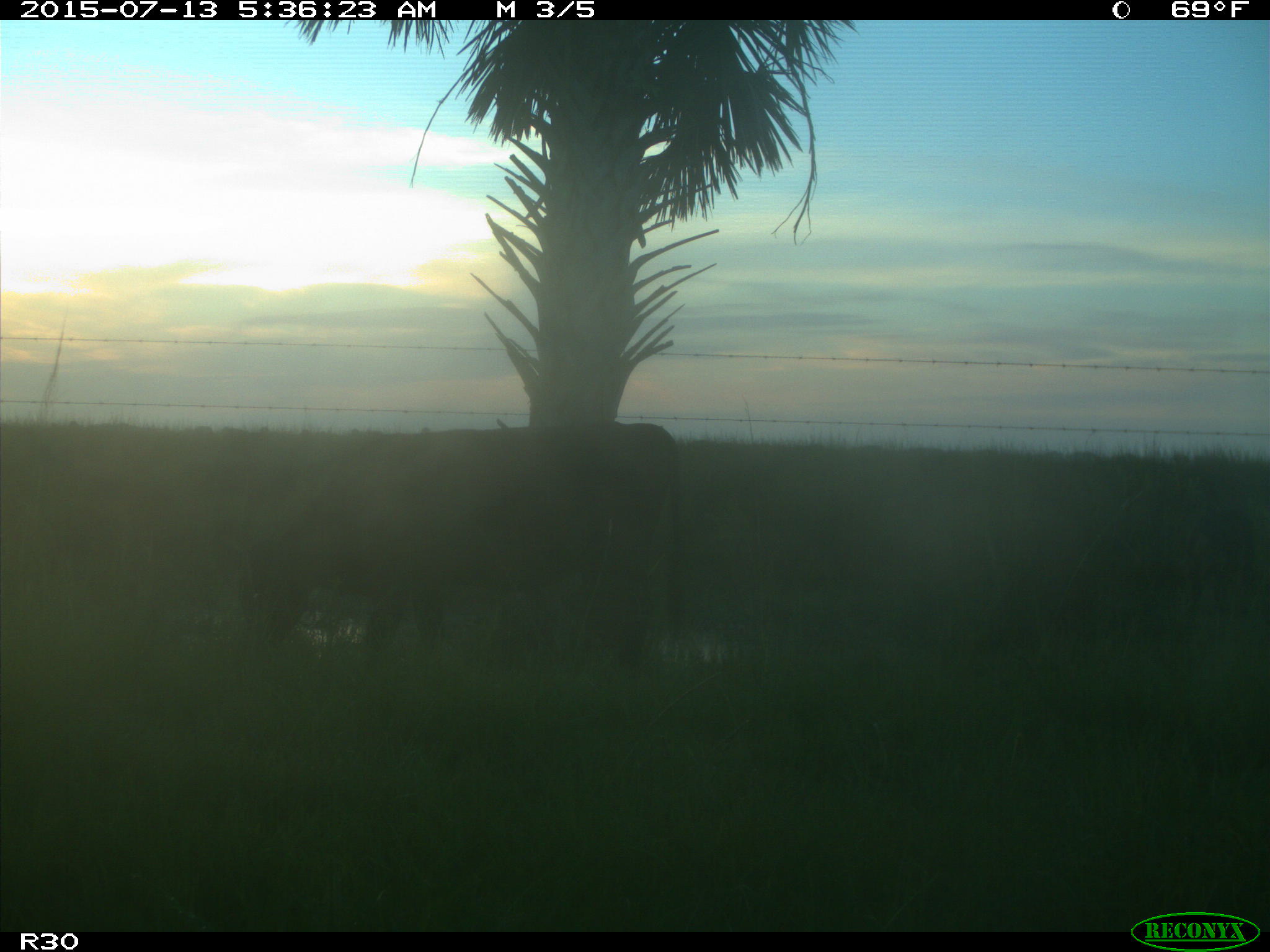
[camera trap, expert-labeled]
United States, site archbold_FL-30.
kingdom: Animalia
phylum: Chordata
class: Mammalia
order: Artiodactyla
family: Bovidae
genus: Bos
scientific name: Bos taurus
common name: domestic cow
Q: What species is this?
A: Bos taurus (domestic cow).